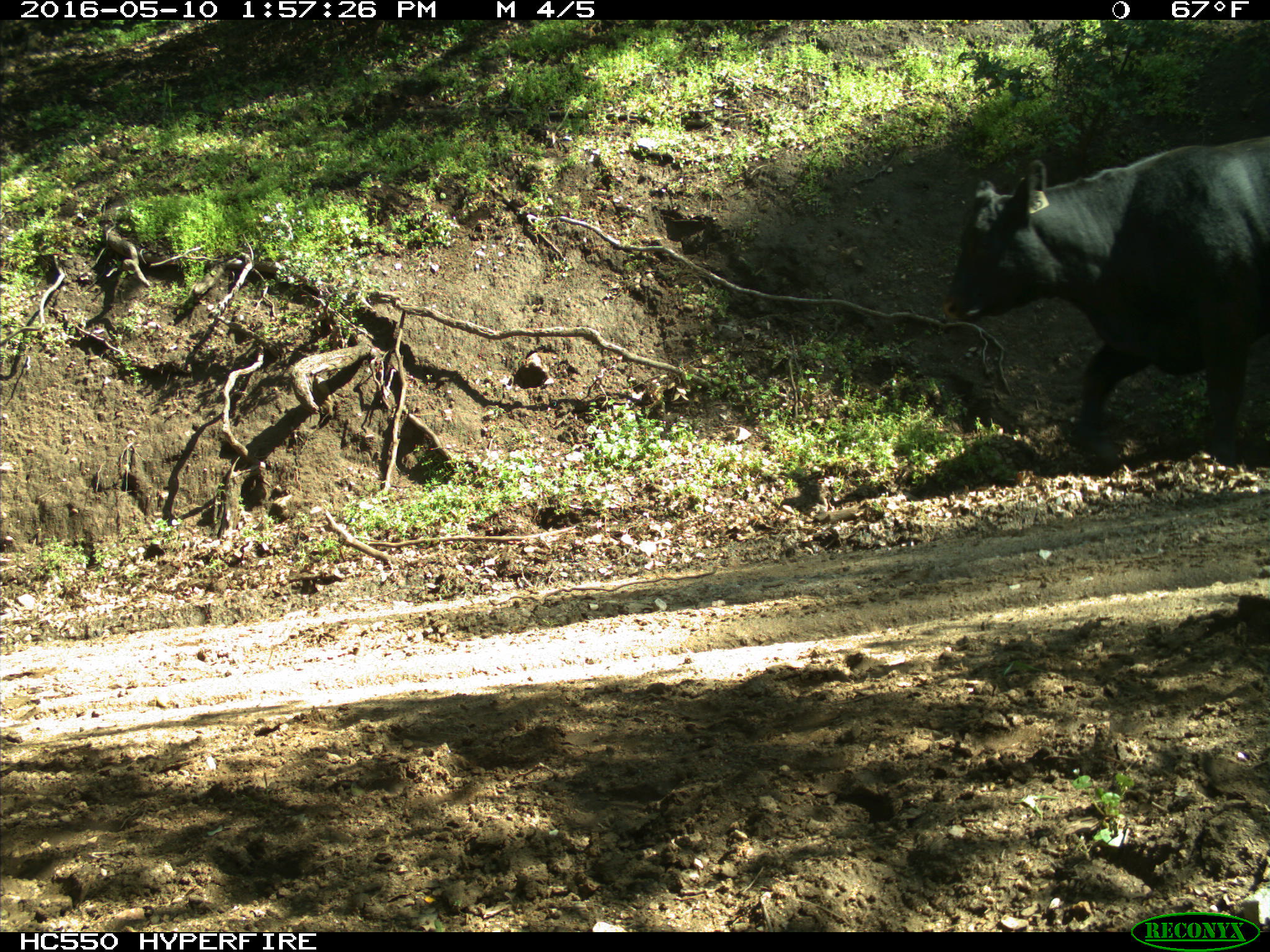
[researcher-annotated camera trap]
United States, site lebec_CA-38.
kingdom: Animalia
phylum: Chordata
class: Mammalia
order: Artiodactyla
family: Bovidae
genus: Bos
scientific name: Bos taurus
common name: domestic cow